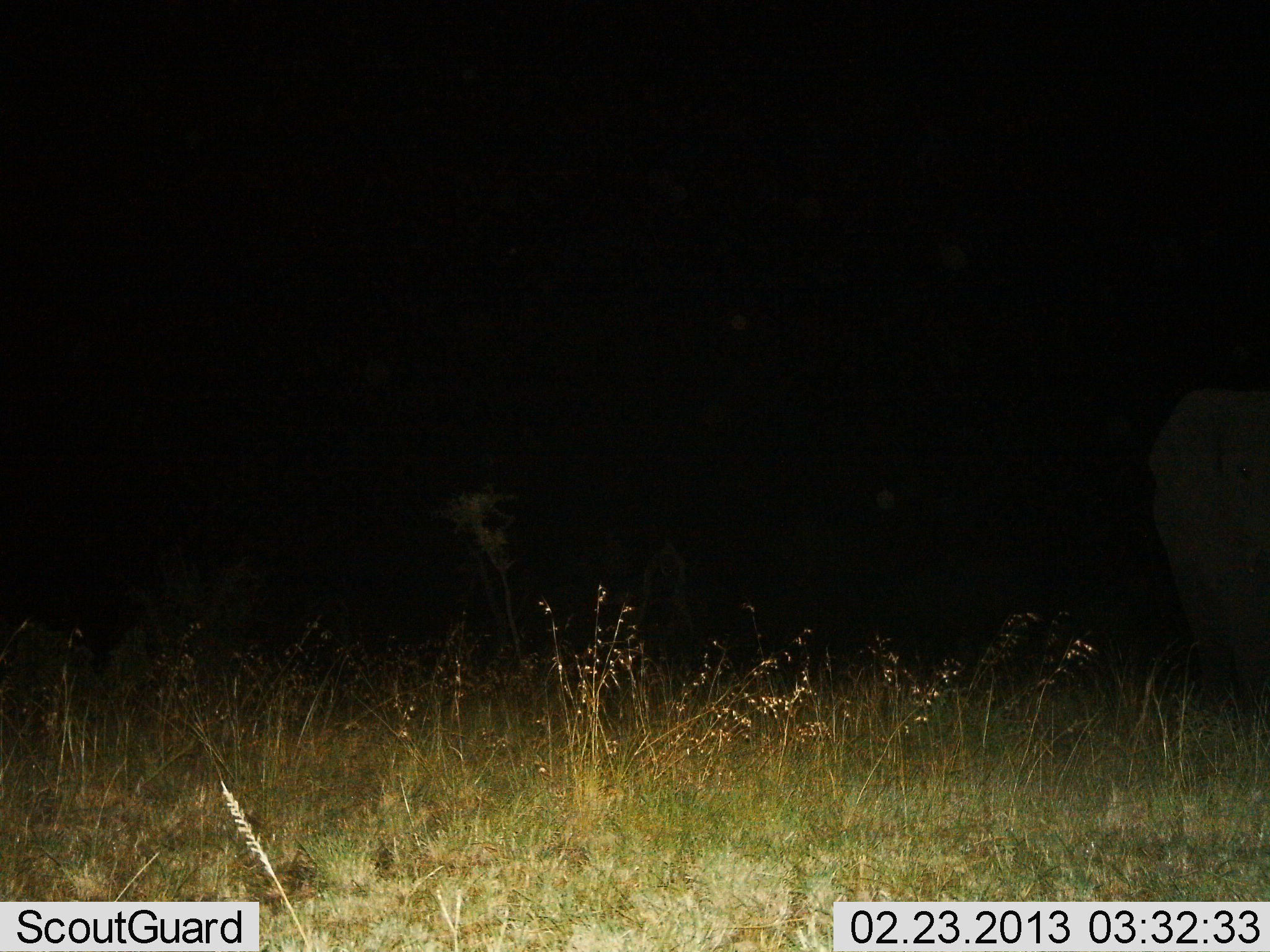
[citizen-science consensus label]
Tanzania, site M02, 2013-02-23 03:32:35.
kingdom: Animalia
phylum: Chordata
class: Mammalia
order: Proboscidea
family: Elephantidae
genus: Loxodonta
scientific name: Loxodonta africana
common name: african bush elephant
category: elephant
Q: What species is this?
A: Elephant (african bush elephant) (Loxodonta africana).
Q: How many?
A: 1.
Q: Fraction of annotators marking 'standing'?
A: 88%.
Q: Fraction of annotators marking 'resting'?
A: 0%.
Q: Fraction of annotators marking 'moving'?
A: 19%.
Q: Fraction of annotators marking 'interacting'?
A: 0%.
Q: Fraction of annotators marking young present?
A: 6%.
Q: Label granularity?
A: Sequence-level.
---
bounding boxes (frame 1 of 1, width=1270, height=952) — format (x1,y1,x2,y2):
animal: (1148,377,1270,707)